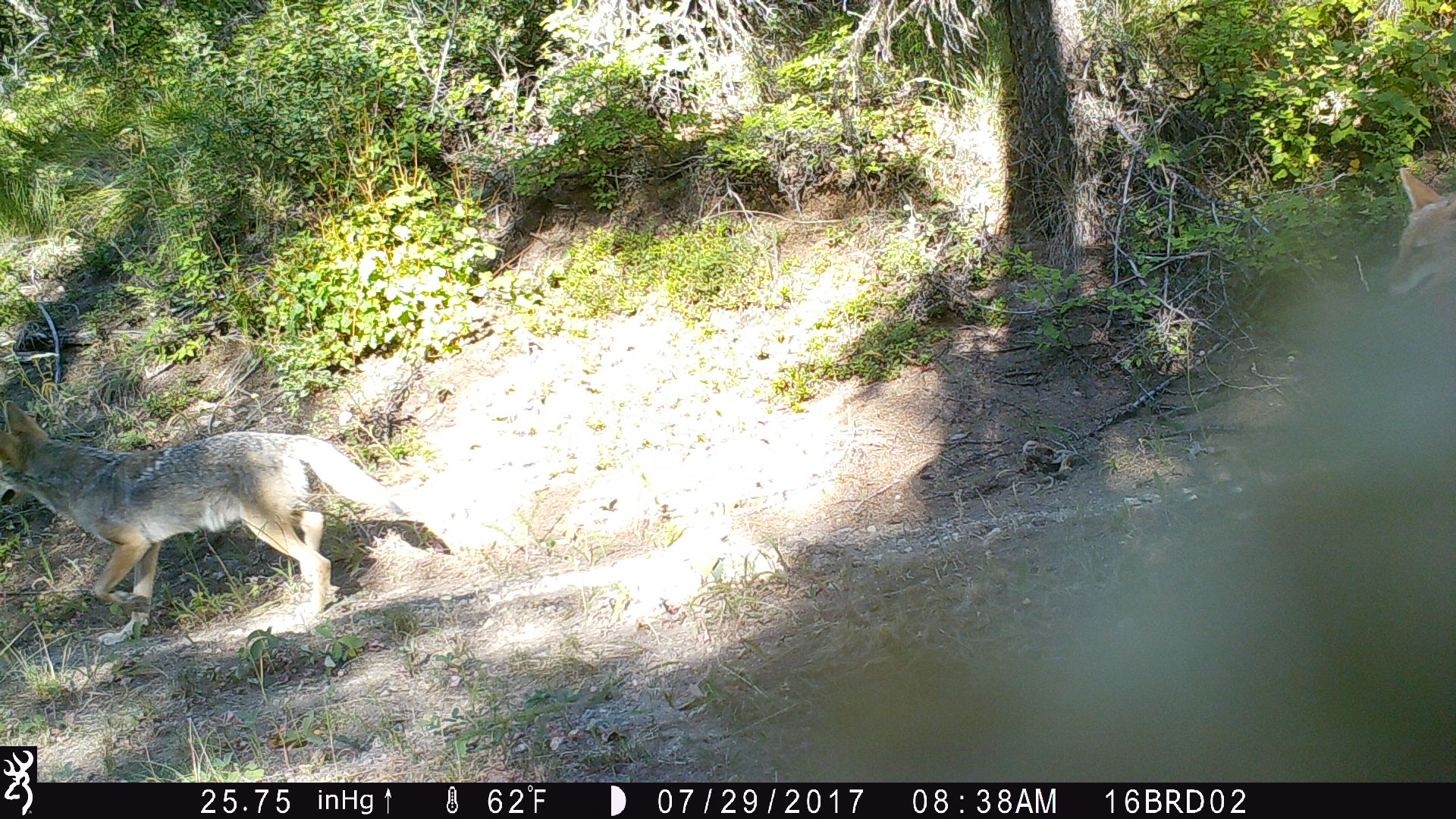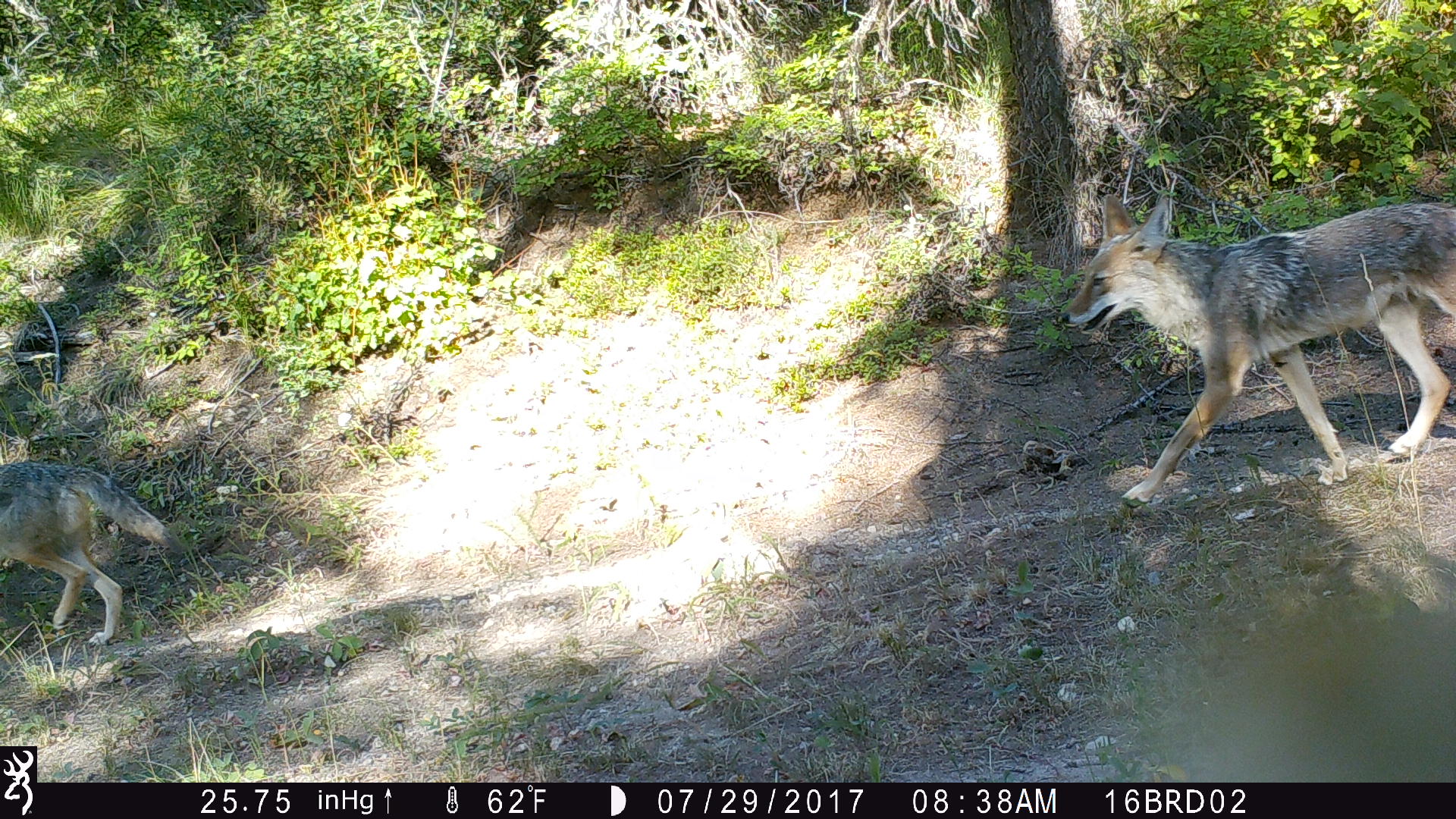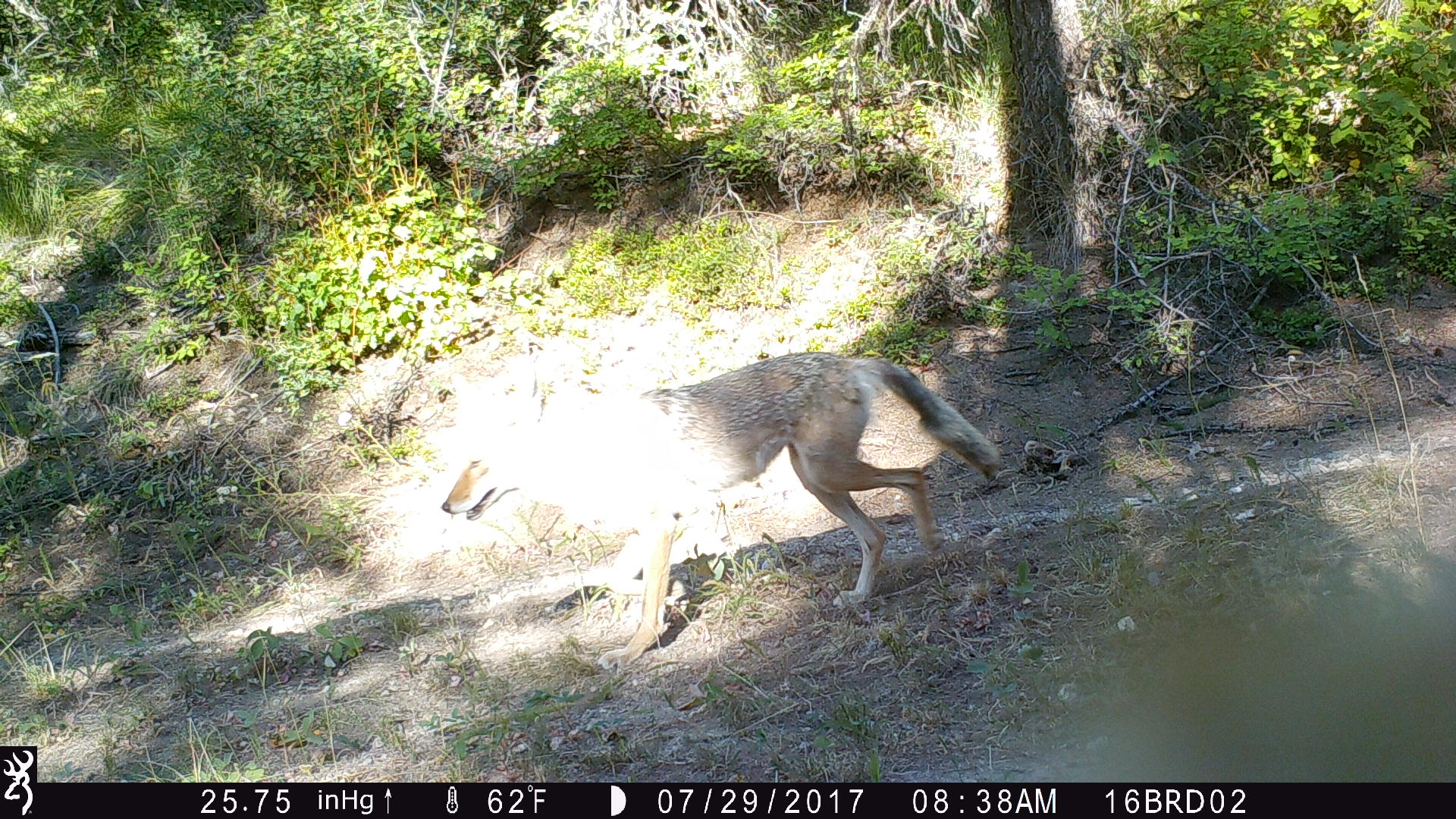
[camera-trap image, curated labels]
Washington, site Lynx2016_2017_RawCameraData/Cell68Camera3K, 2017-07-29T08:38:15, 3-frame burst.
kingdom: Animalia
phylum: Chordata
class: Mammalia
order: Carnivora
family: Canidae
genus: Canis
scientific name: Canis latrans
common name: coyote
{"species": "Canis latrans (coyote)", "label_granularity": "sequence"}